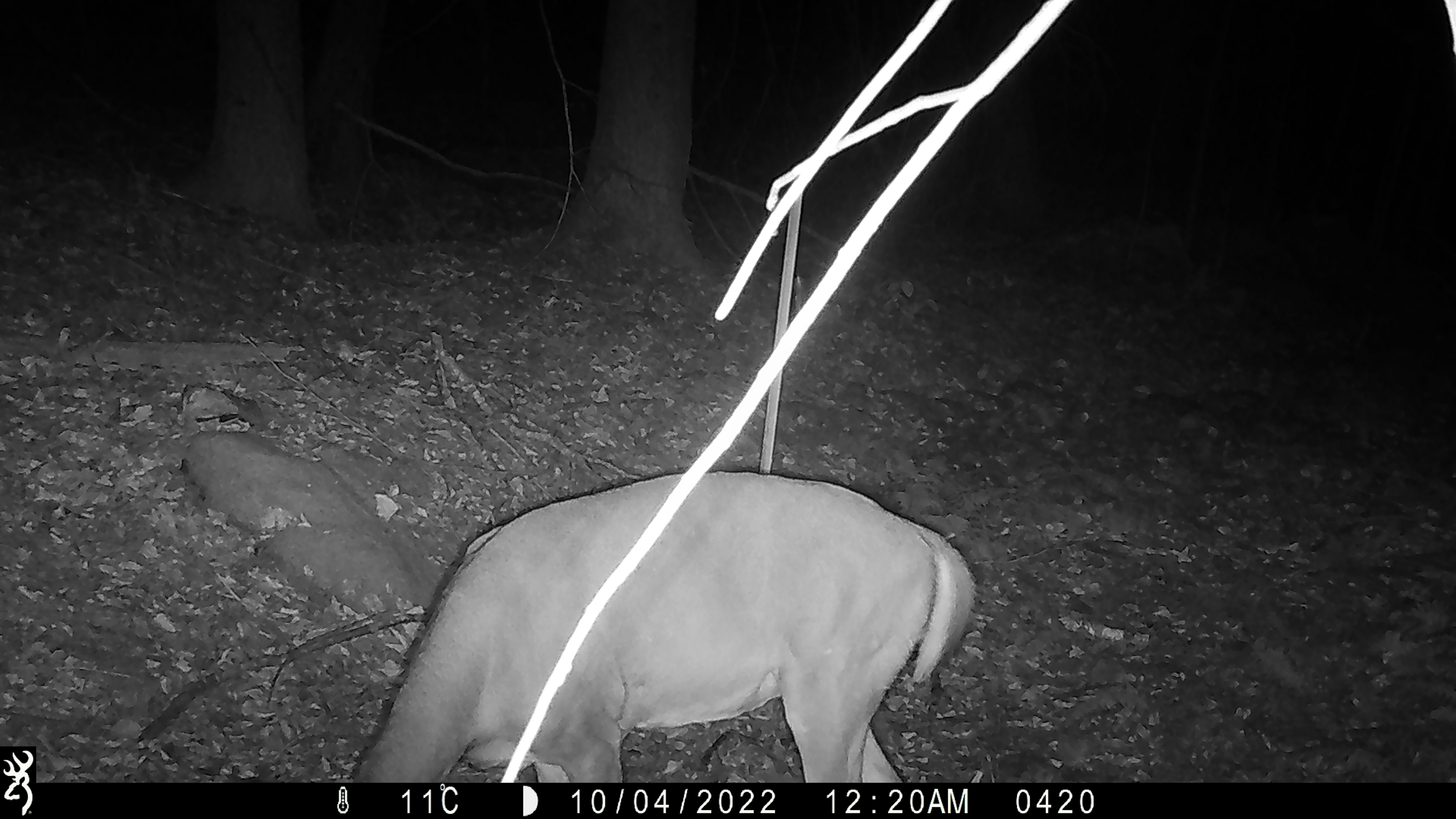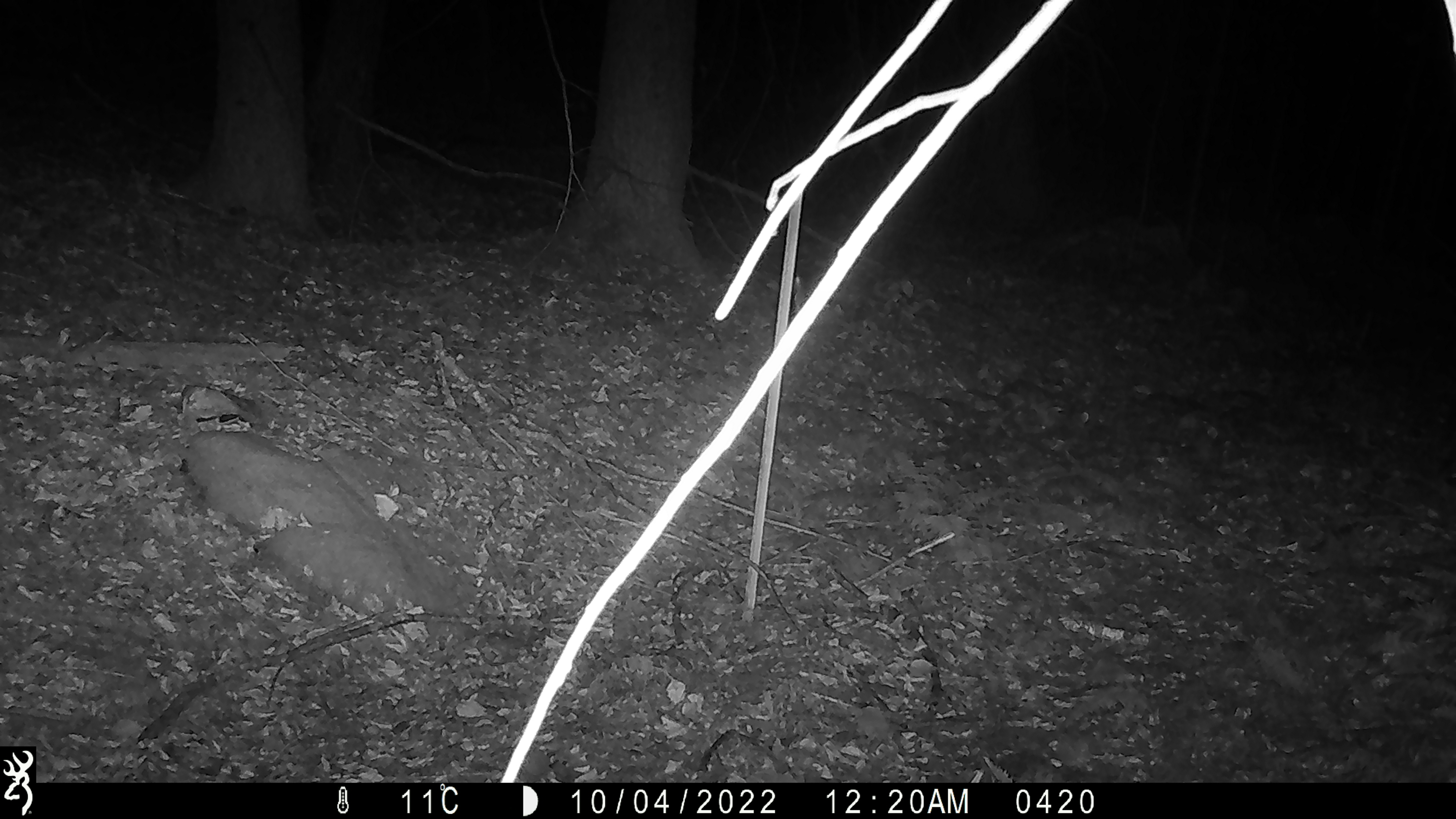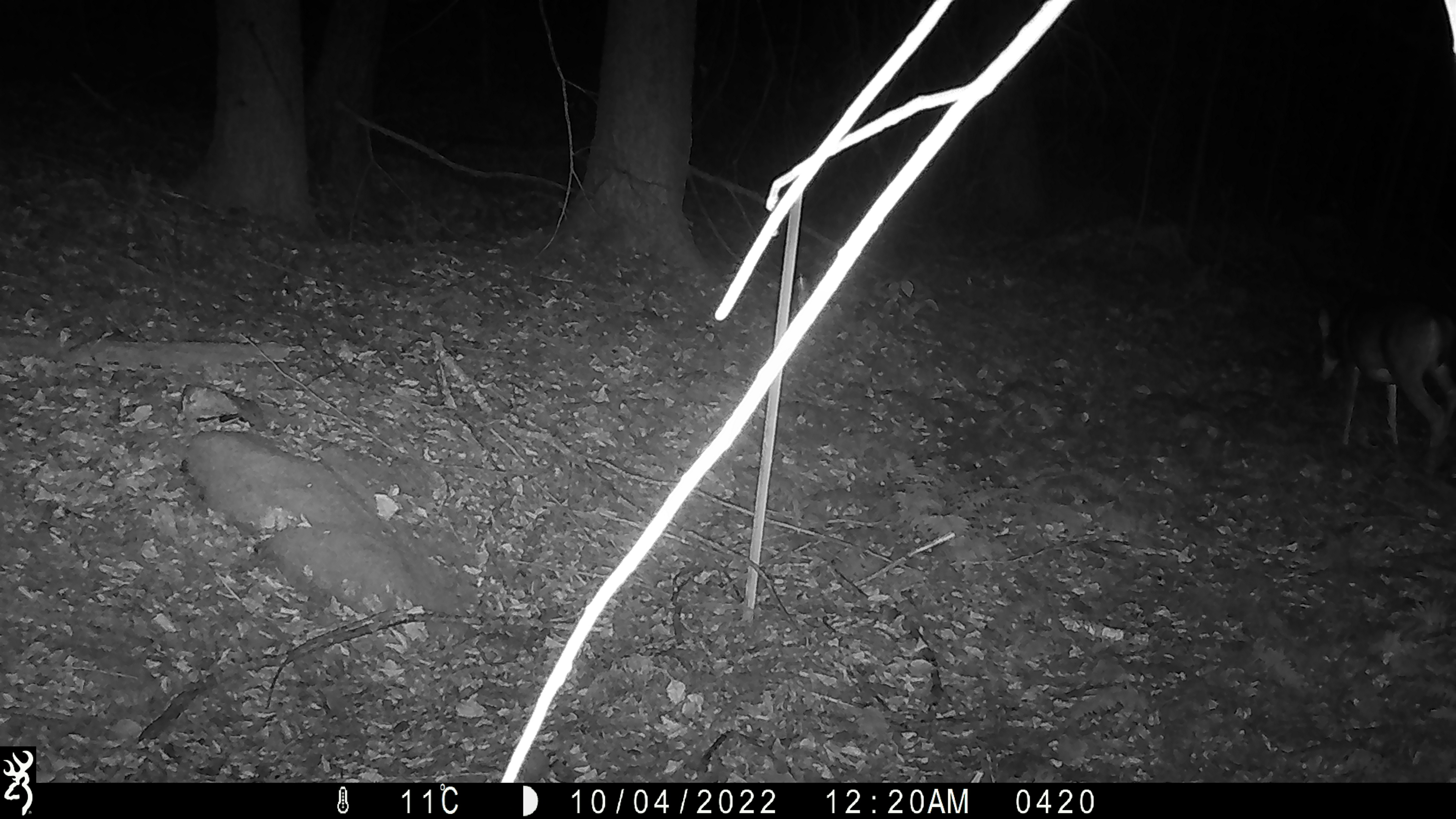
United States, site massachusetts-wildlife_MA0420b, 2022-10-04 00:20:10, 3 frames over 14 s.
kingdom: Animalia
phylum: Chordata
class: Mammalia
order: Artiodactyla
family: Cervidae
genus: Odocoileus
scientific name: Odocoileus virginianus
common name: white-tailed deer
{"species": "white-tailed deer (Odocoileus virginianus)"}